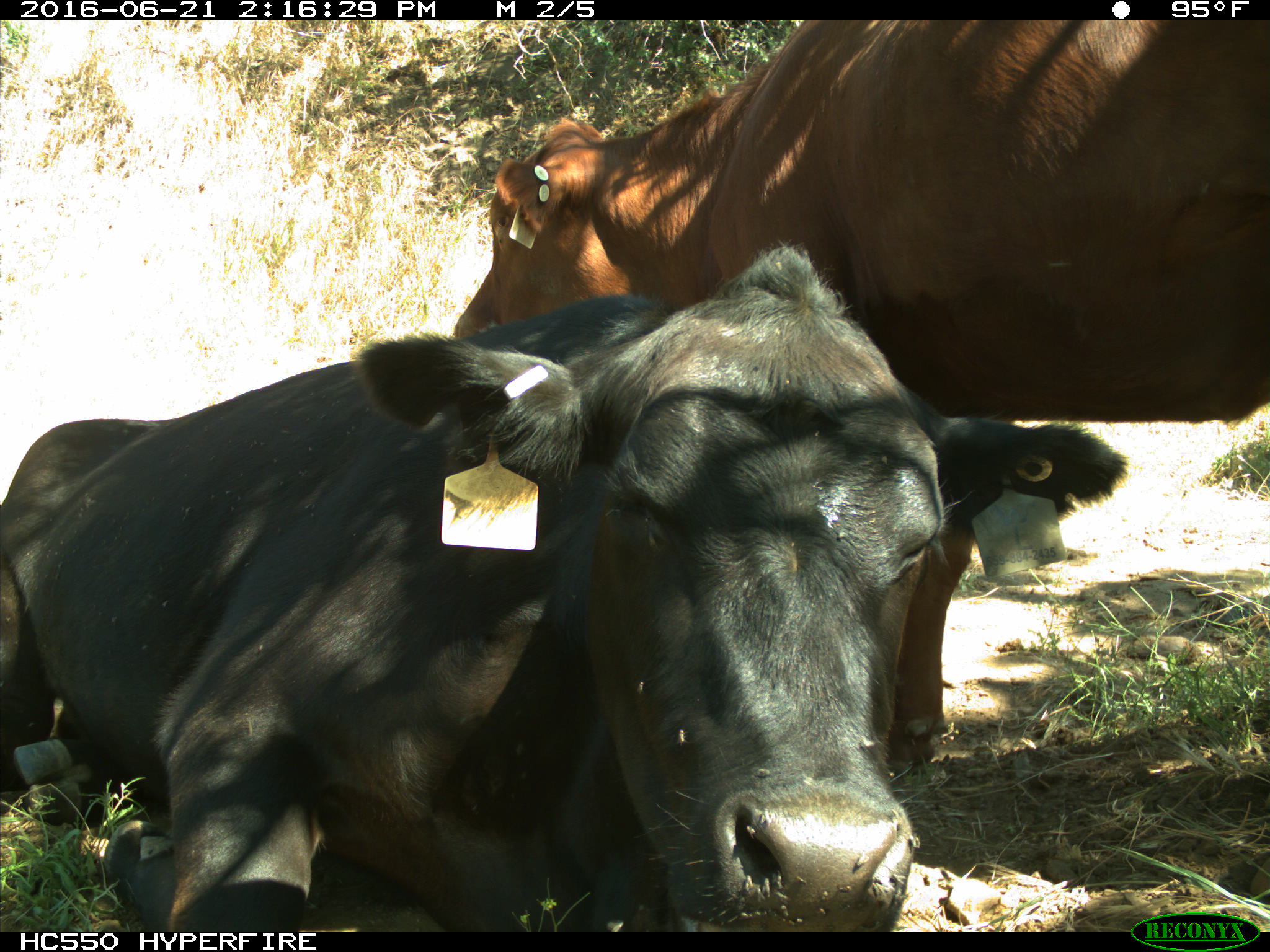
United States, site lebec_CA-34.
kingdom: Animalia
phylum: Chordata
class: Mammalia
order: Artiodactyla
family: Bovidae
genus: Bos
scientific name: Bos taurus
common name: domestic cow